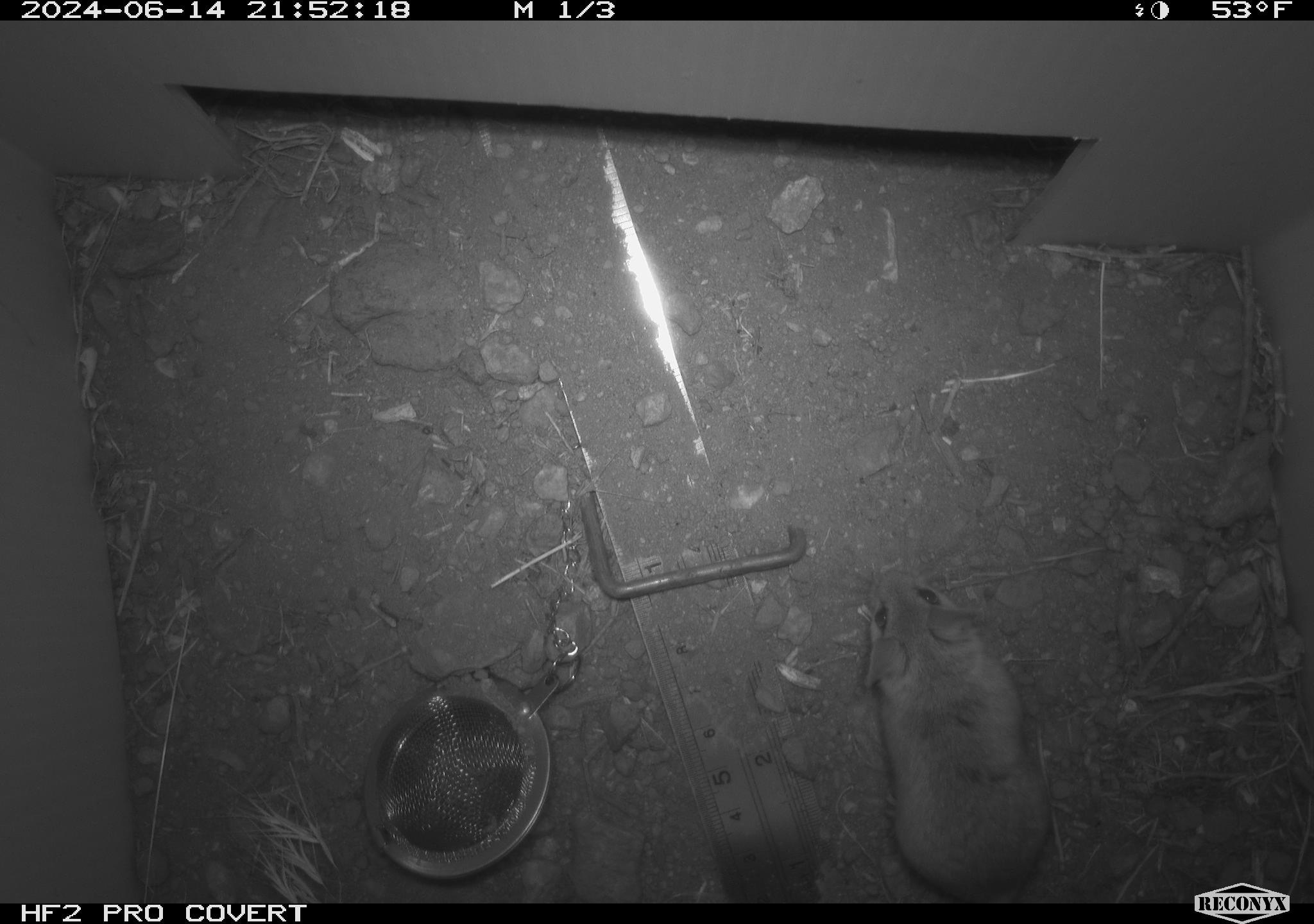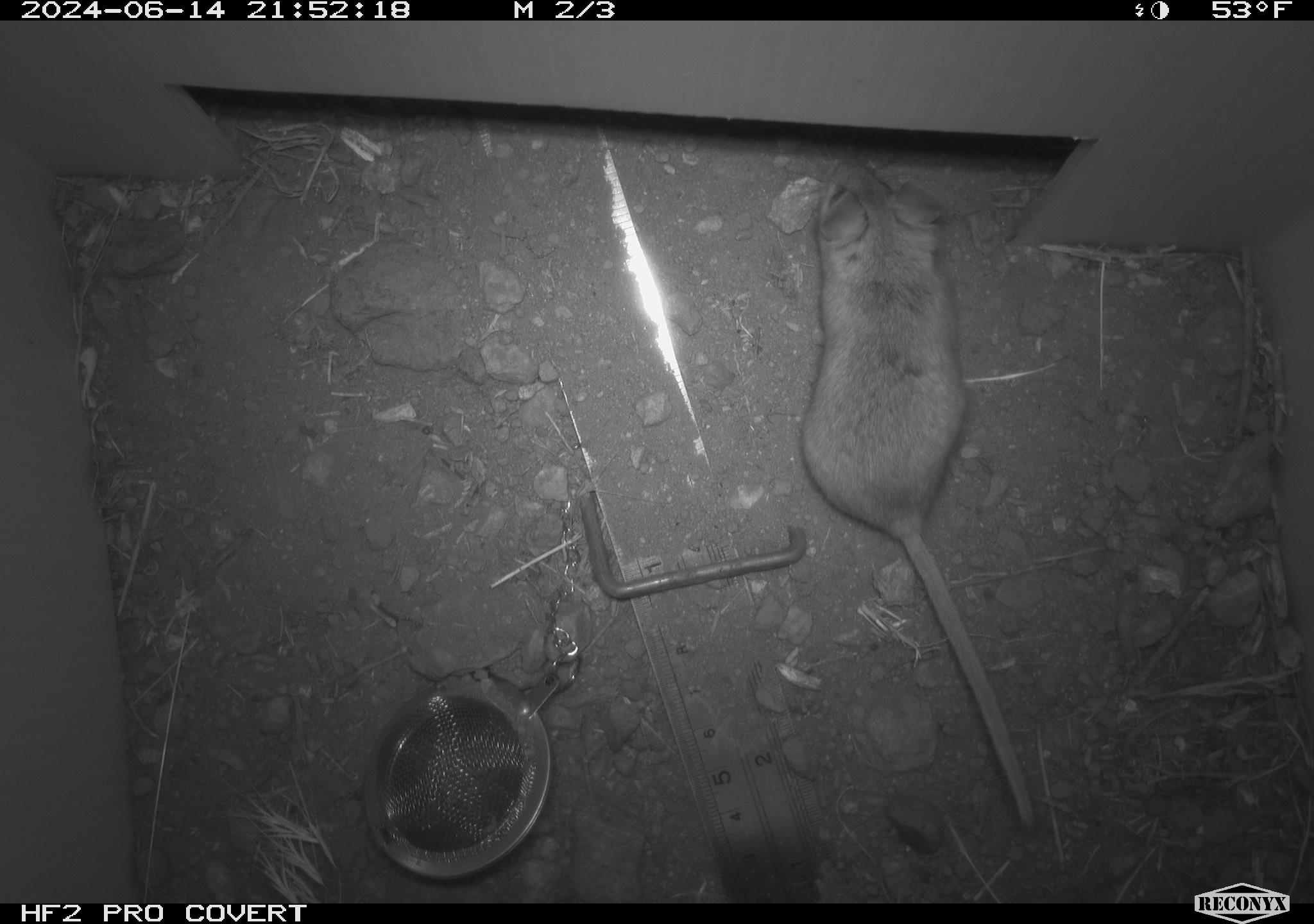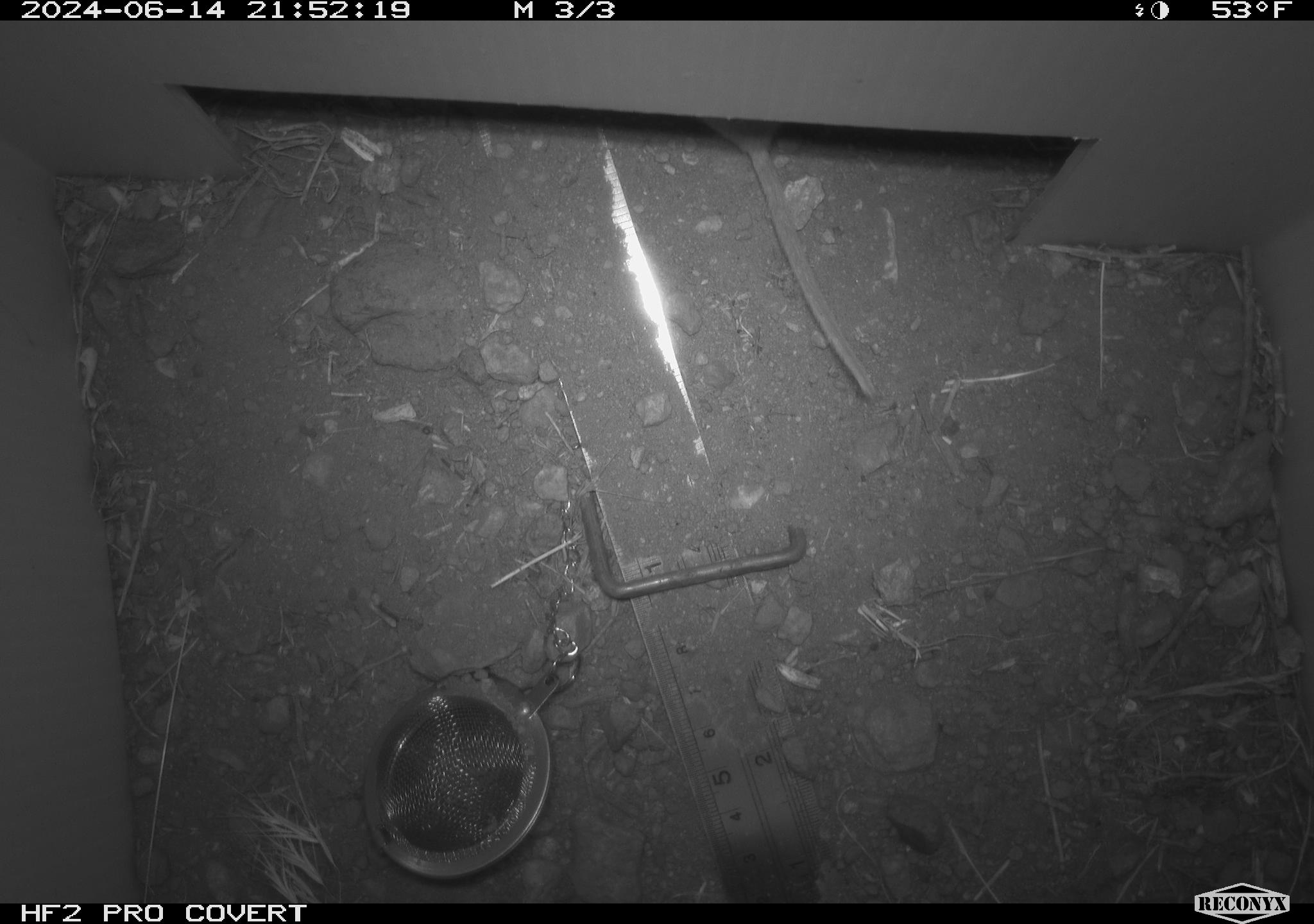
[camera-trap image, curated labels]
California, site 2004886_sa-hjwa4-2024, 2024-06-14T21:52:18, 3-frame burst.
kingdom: Animalia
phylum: Chordata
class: Mammalia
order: Rodentia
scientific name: Rodentia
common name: rodent